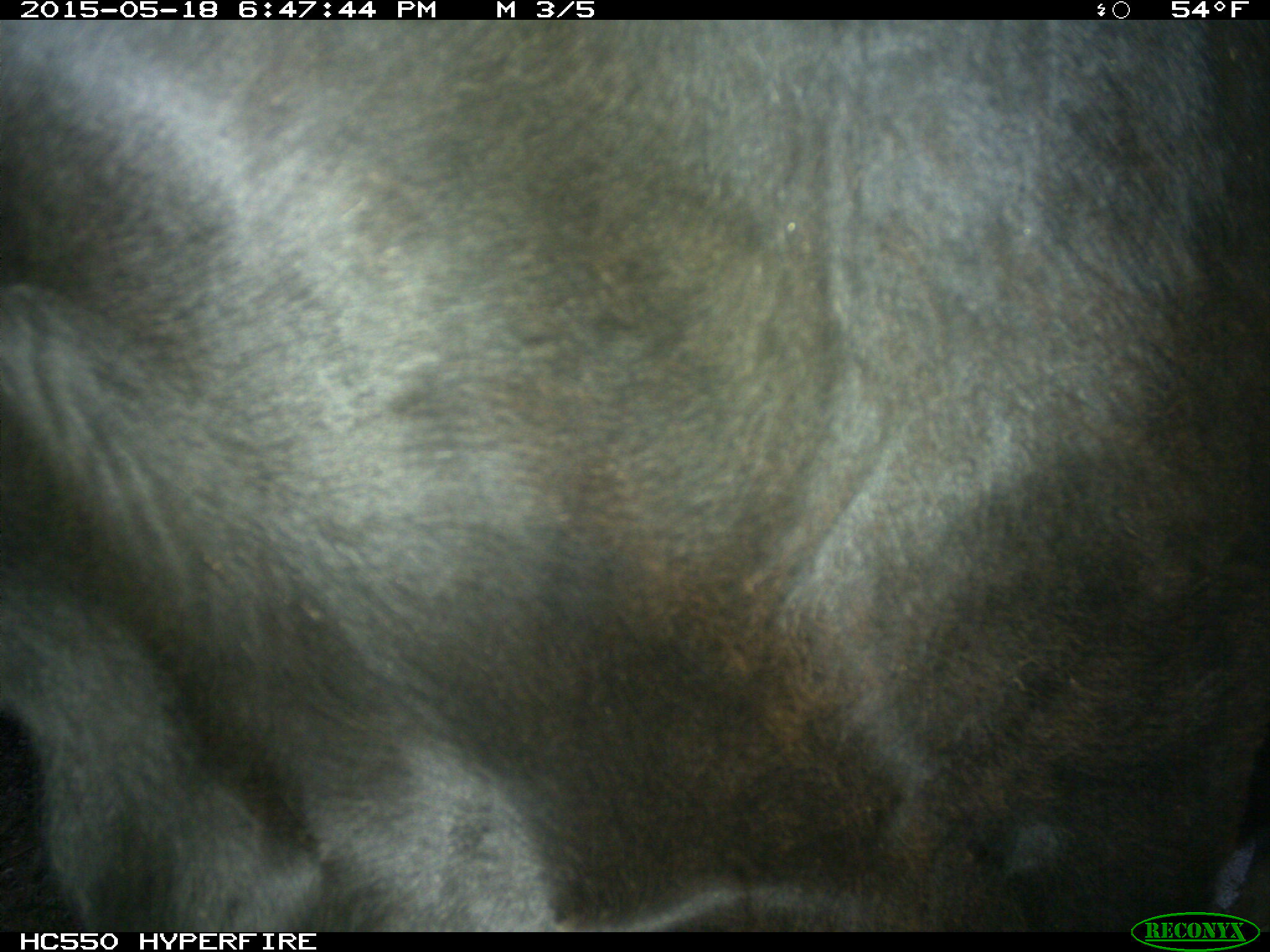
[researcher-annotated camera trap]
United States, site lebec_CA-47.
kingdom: Animalia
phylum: Chordata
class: Mammalia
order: Artiodactyla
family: Bovidae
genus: Bos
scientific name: Bos taurus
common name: domestic cow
Bos taurus (domestic cow).